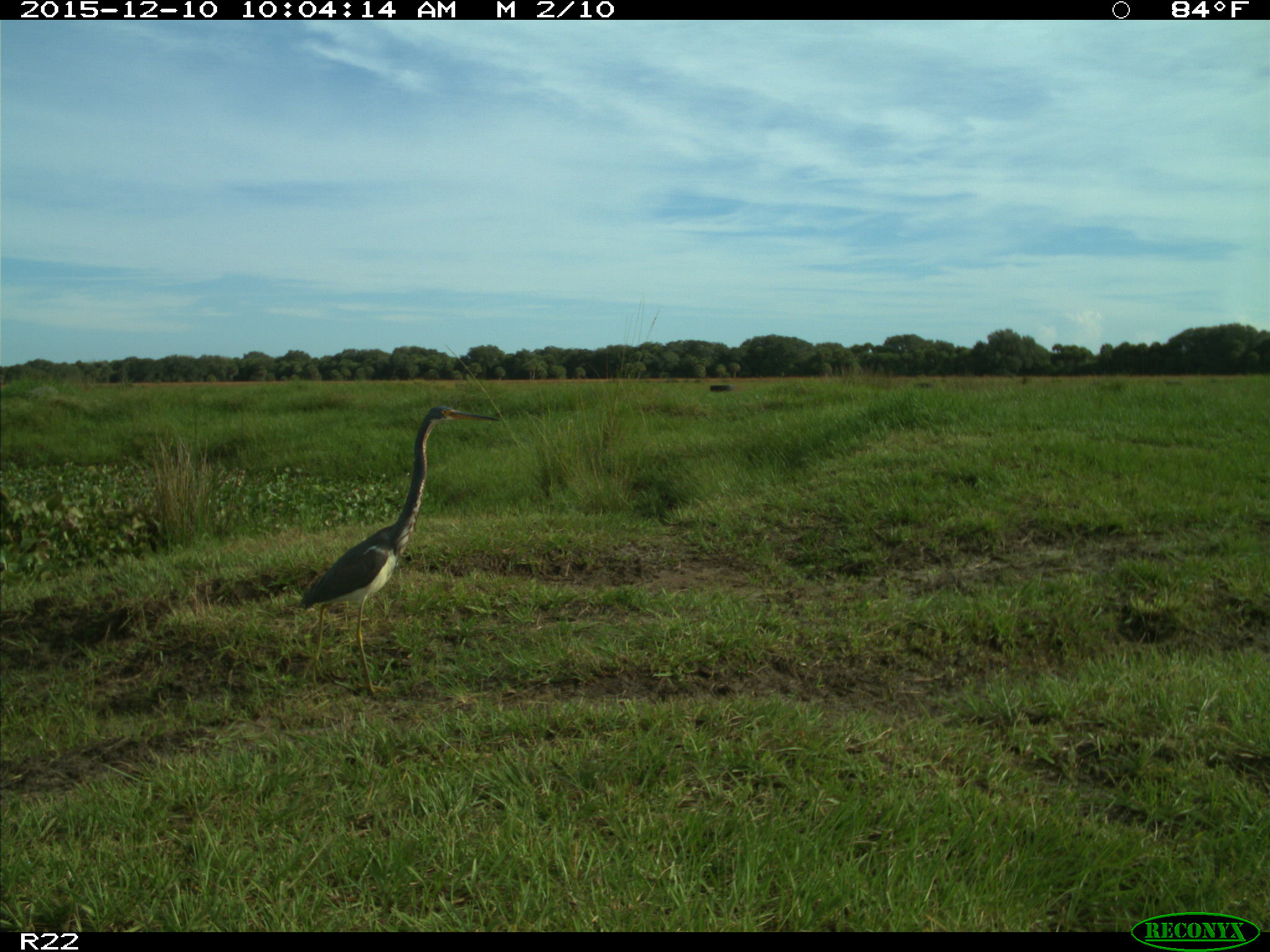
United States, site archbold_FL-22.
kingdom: Animalia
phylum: Chordata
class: Aves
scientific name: Aves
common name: birds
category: unidentified bird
Unidentified bird (birds) (Aves).